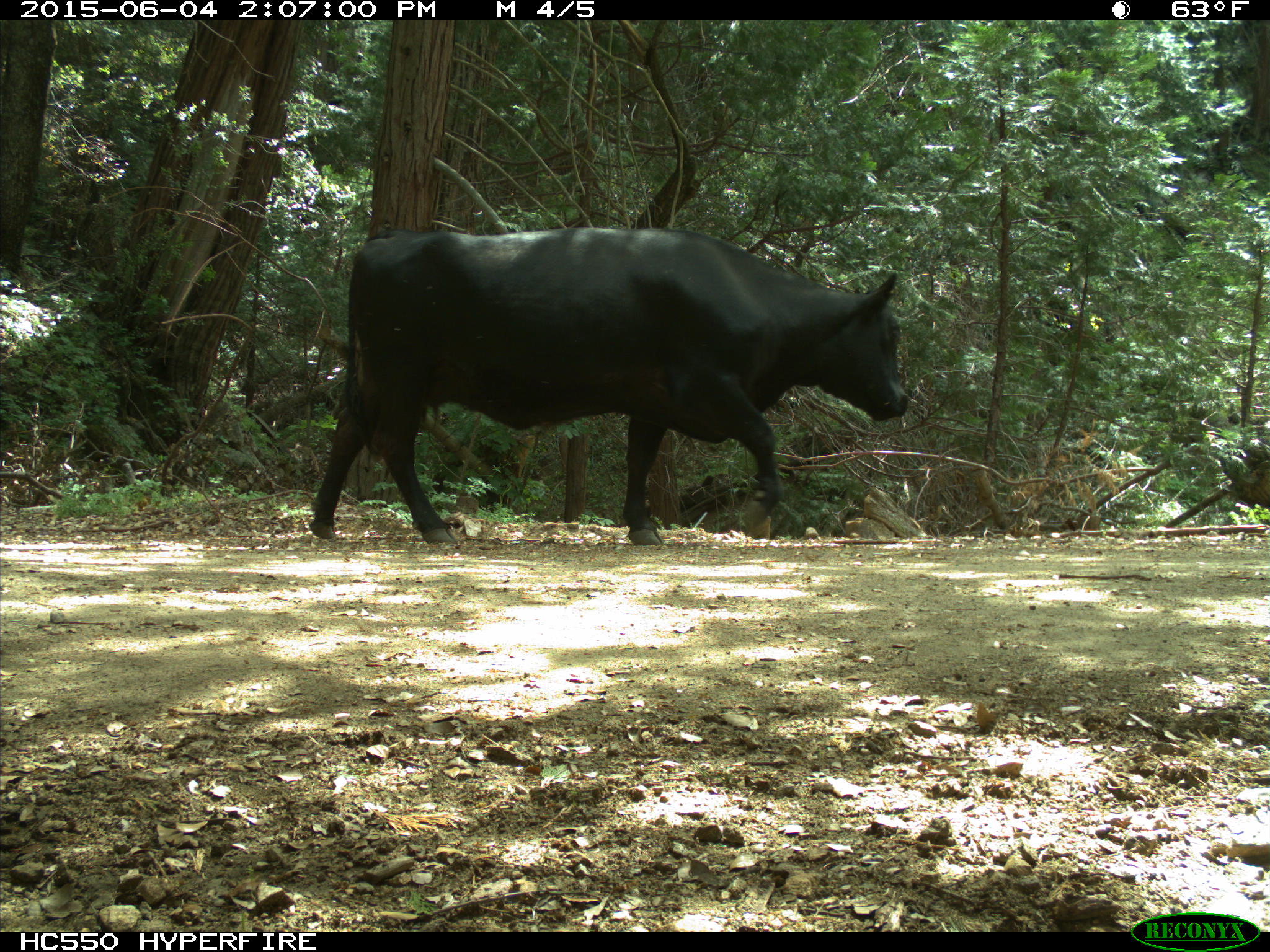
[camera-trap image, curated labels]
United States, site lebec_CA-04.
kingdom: Animalia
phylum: Chordata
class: Mammalia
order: Artiodactyla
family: Bovidae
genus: Bos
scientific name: Bos taurus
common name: domestic cow